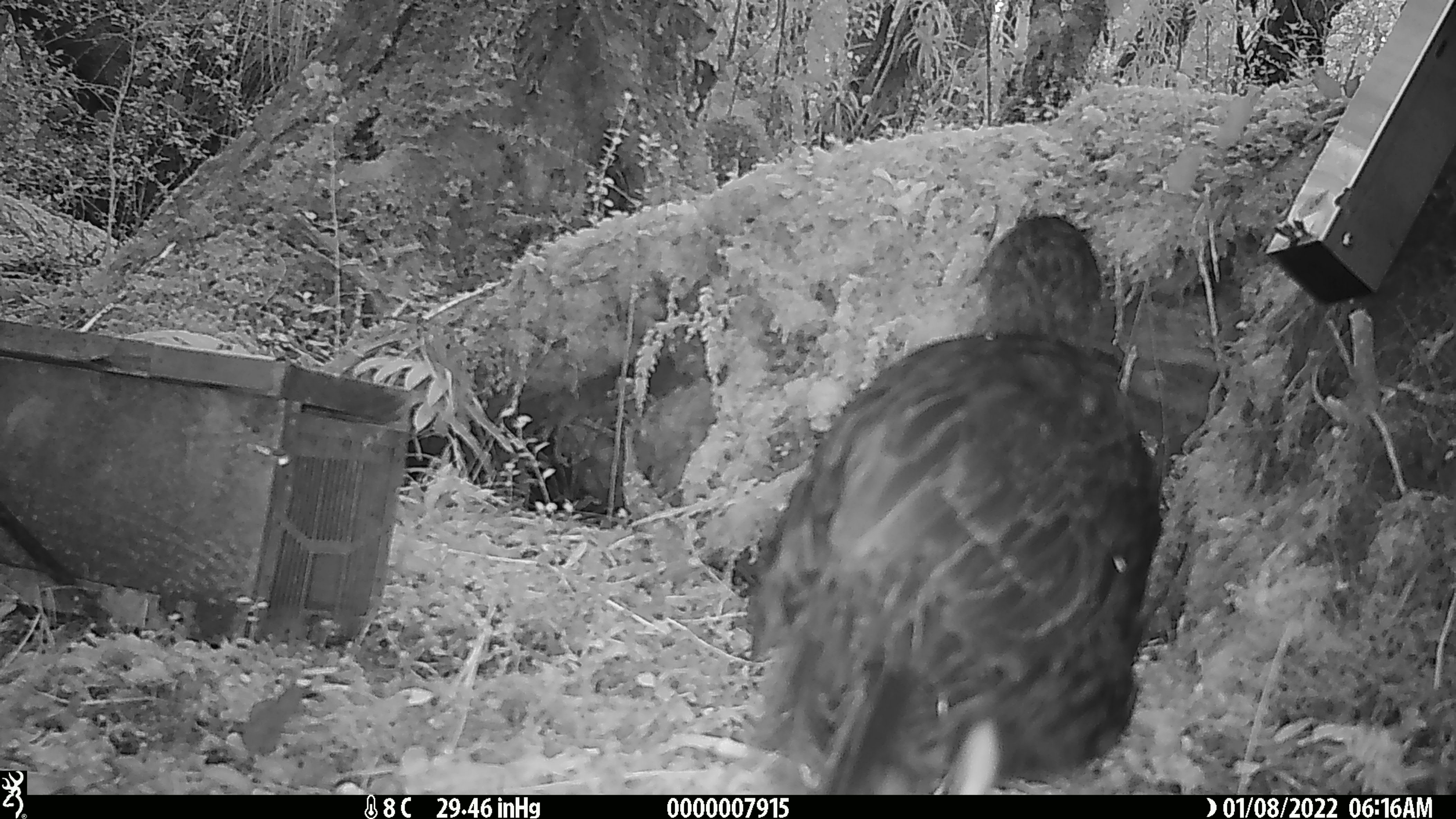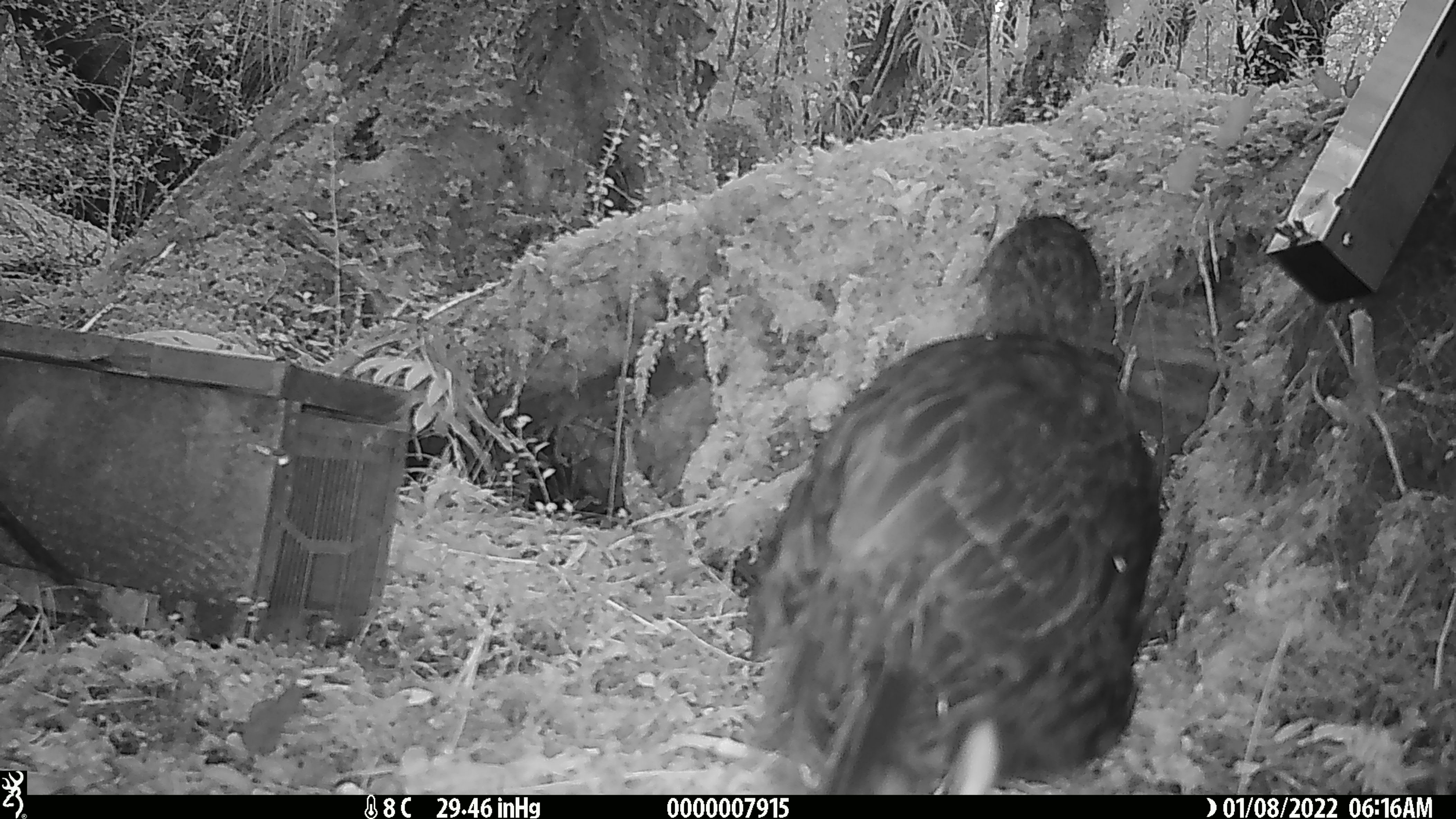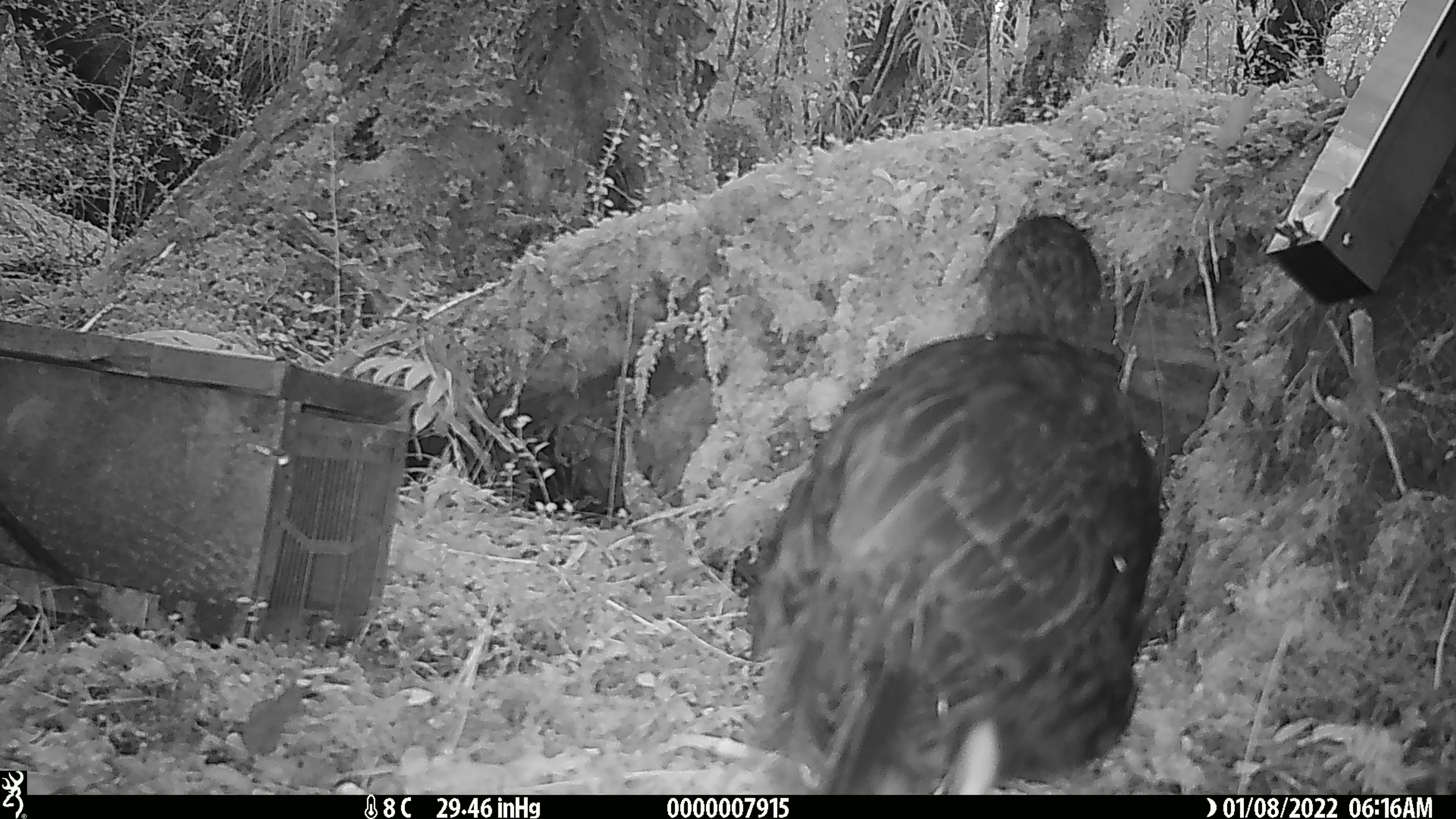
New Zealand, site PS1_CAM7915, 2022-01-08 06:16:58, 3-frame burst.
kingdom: Animalia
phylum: Chordata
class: Aves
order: Gruiformes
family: Rallidae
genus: Gallirallus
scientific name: Gallirallus australis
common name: weka